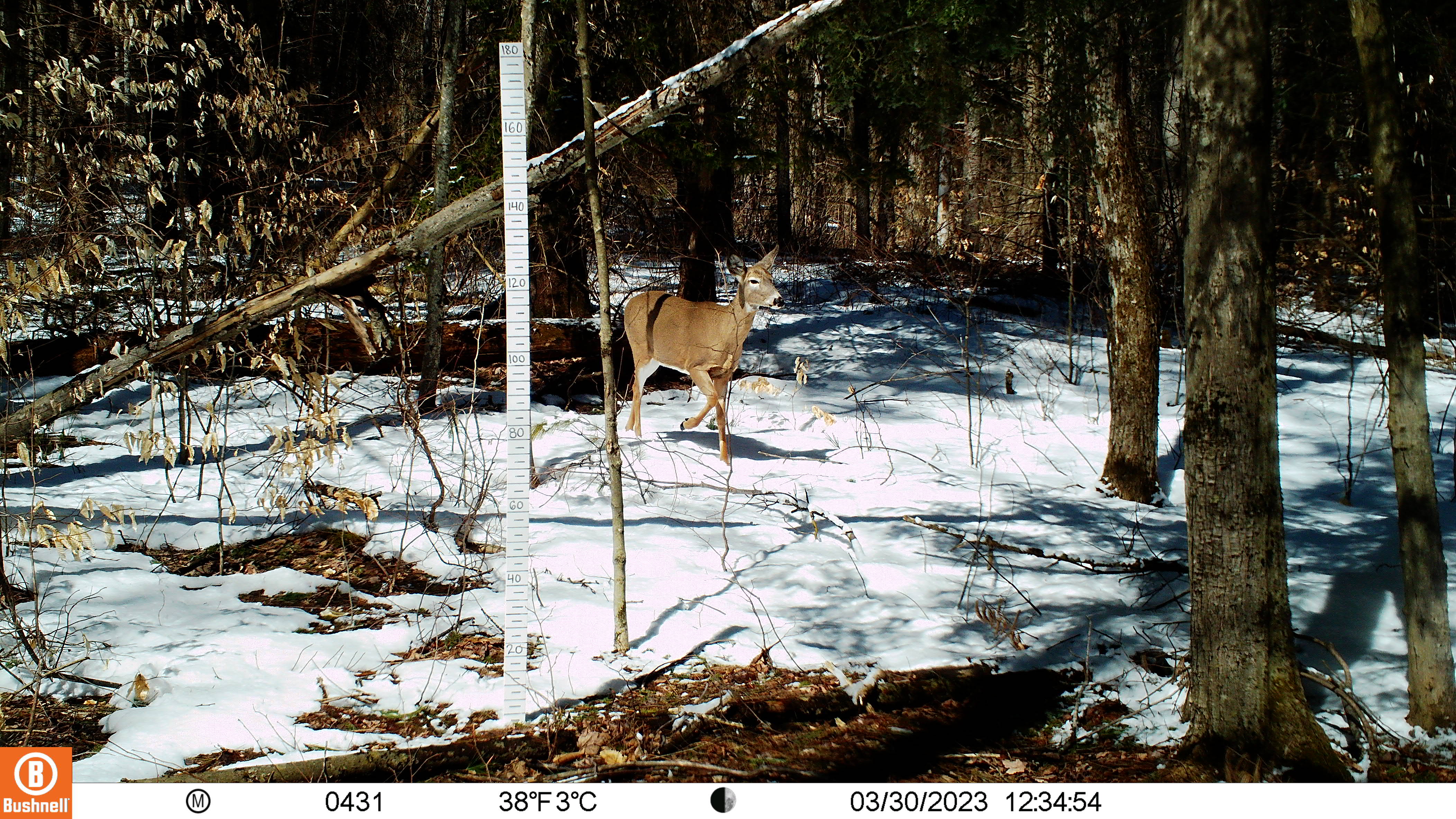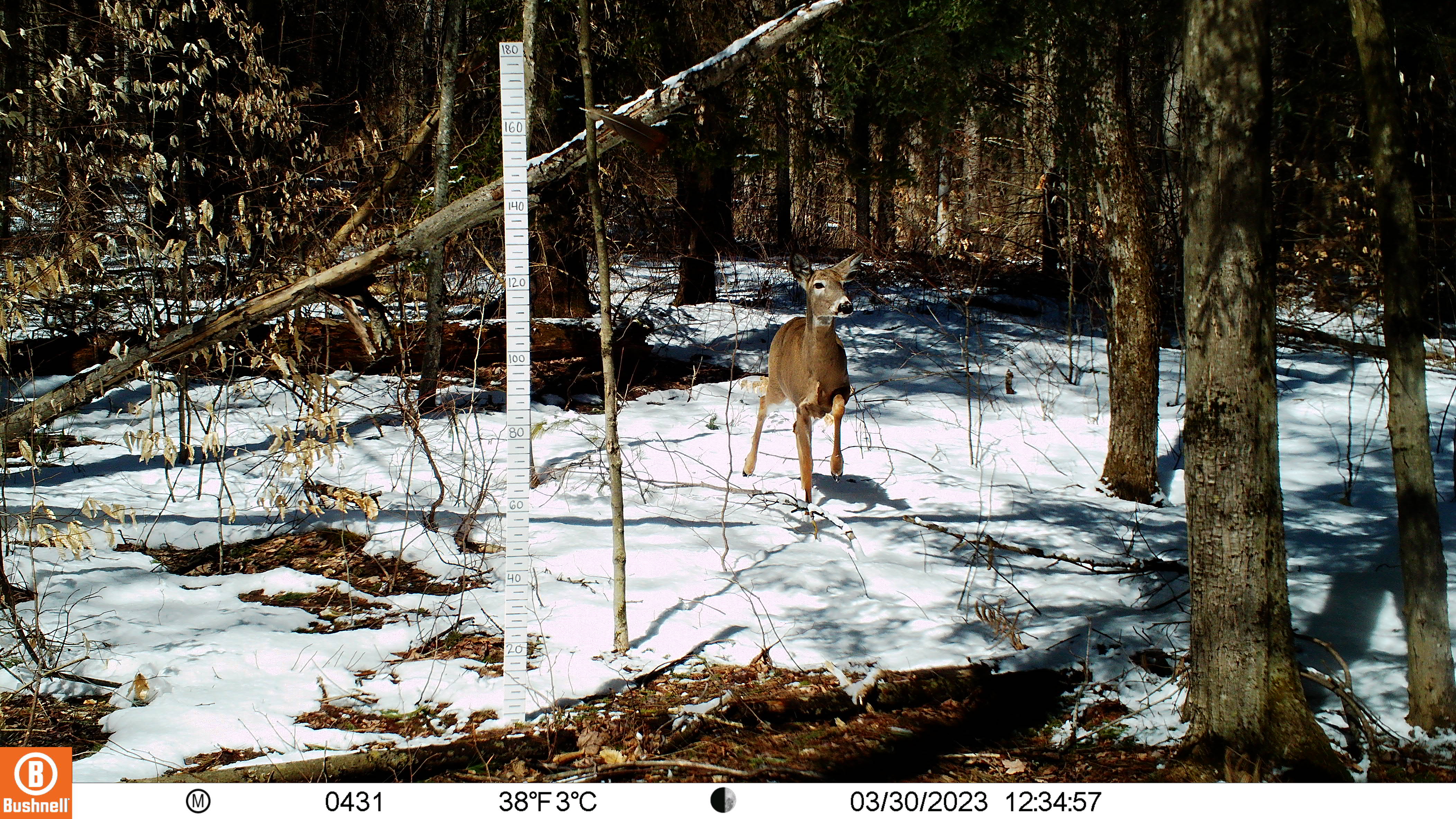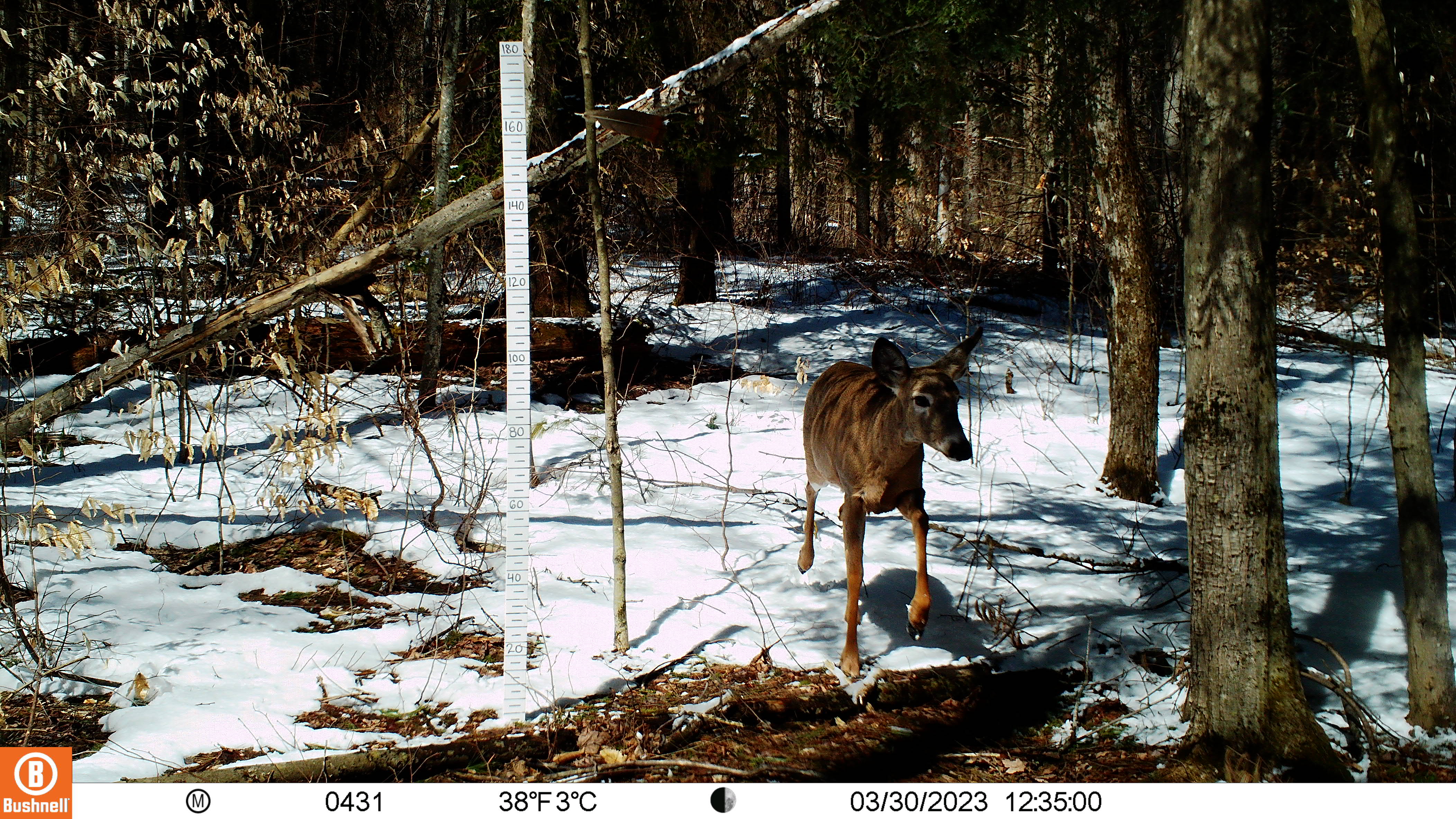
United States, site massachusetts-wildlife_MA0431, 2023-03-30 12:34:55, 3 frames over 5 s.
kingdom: Animalia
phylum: Chordata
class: Mammalia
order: Artiodactyla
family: Cervidae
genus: Odocoileus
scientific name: Odocoileus virginianus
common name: white-tailed deer